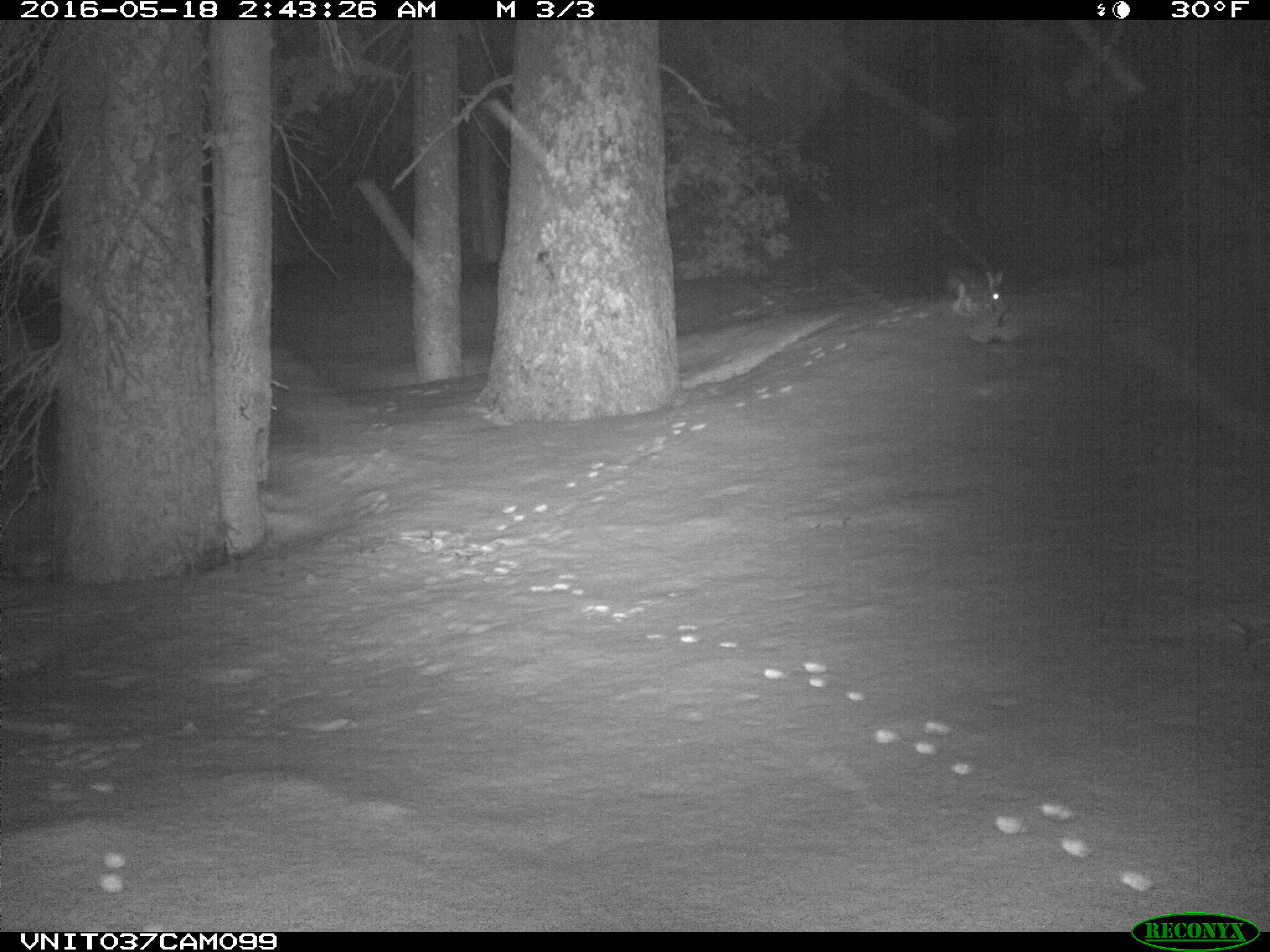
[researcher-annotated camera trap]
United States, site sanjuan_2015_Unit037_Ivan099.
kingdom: Animalia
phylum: Chordata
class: Mammalia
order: Artiodactyla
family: Cervidae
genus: Odocoileus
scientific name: Odocoileus hemionus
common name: mule deer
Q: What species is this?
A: Odocoileus hemionus (mule deer).